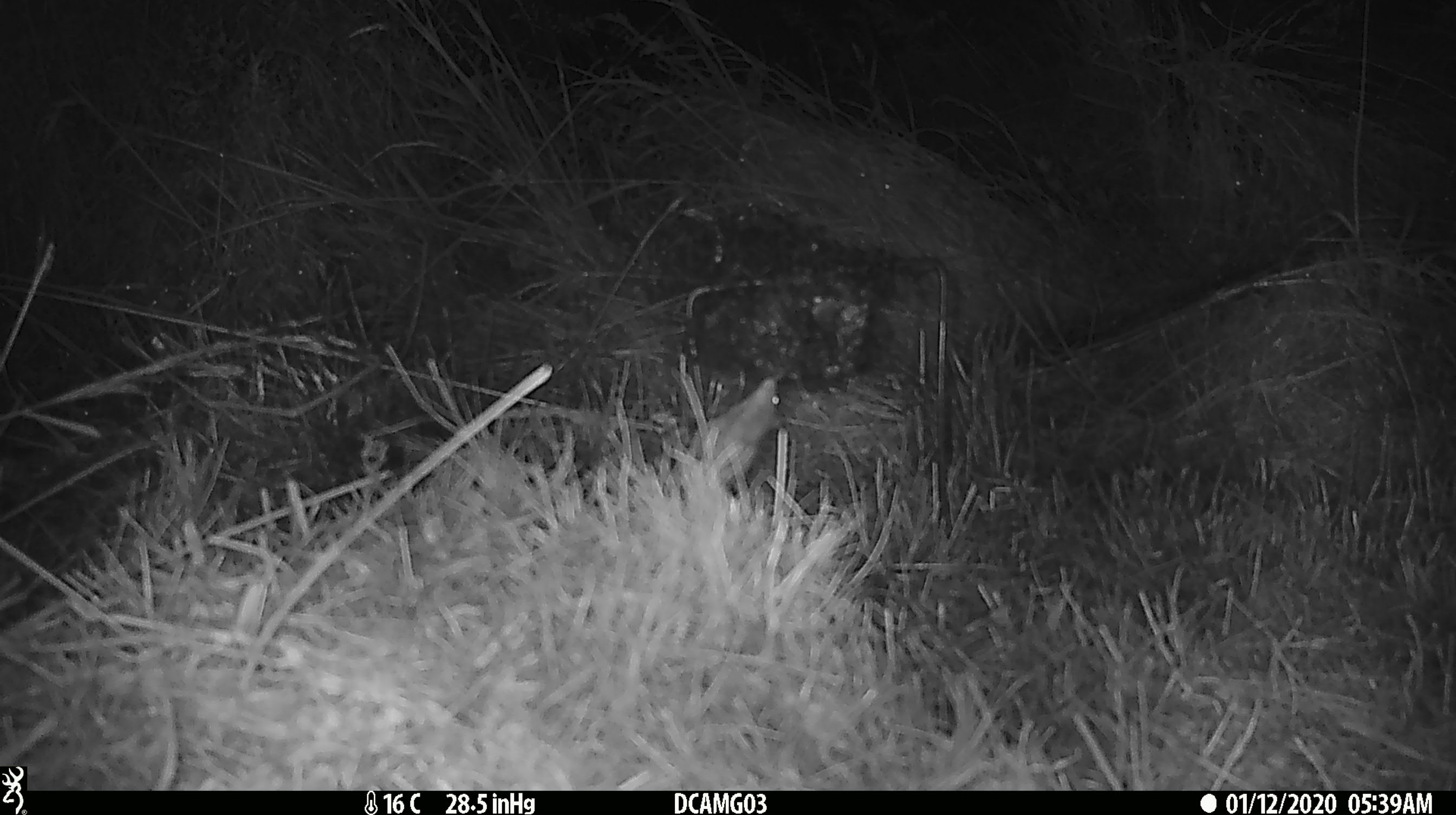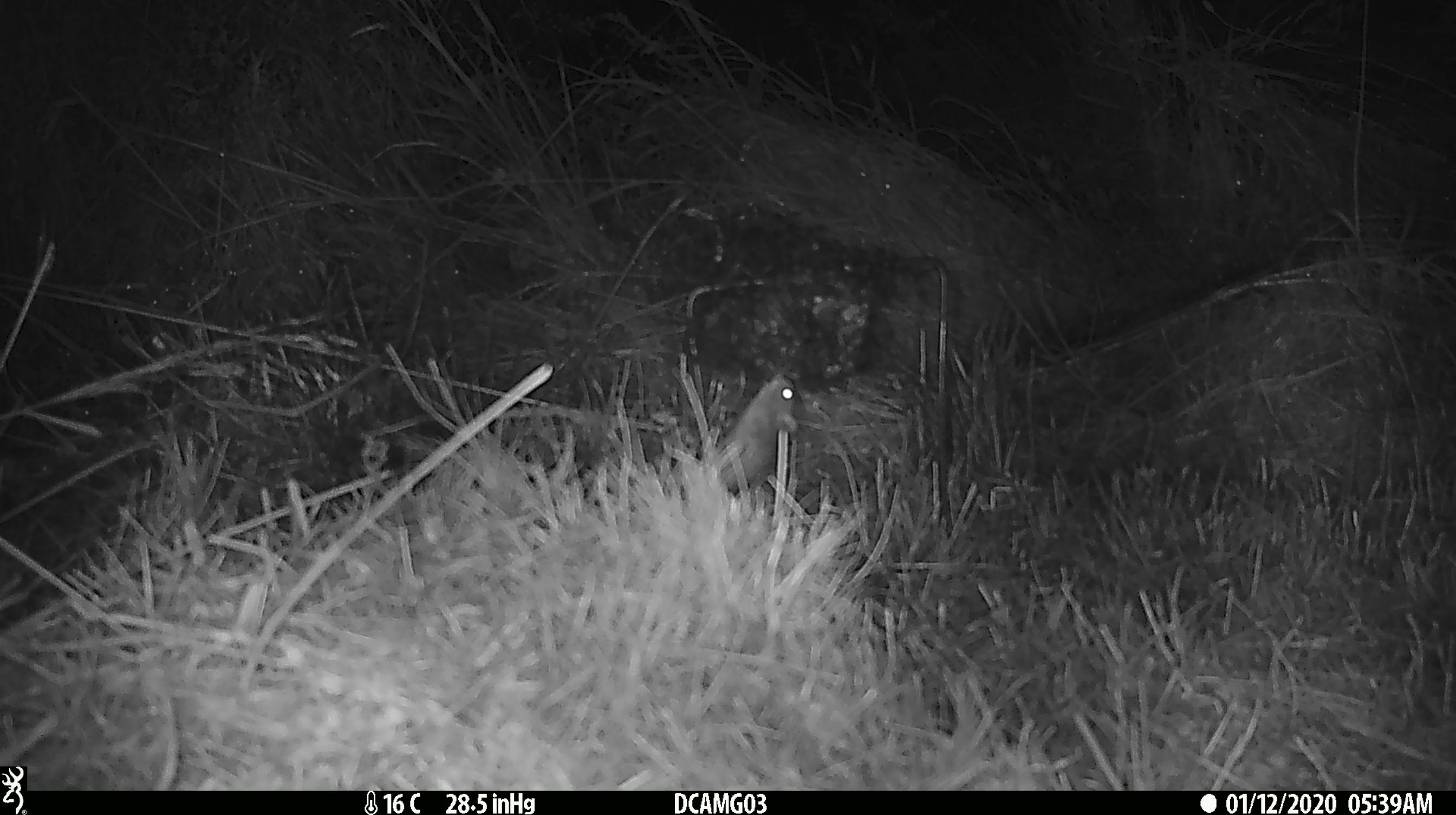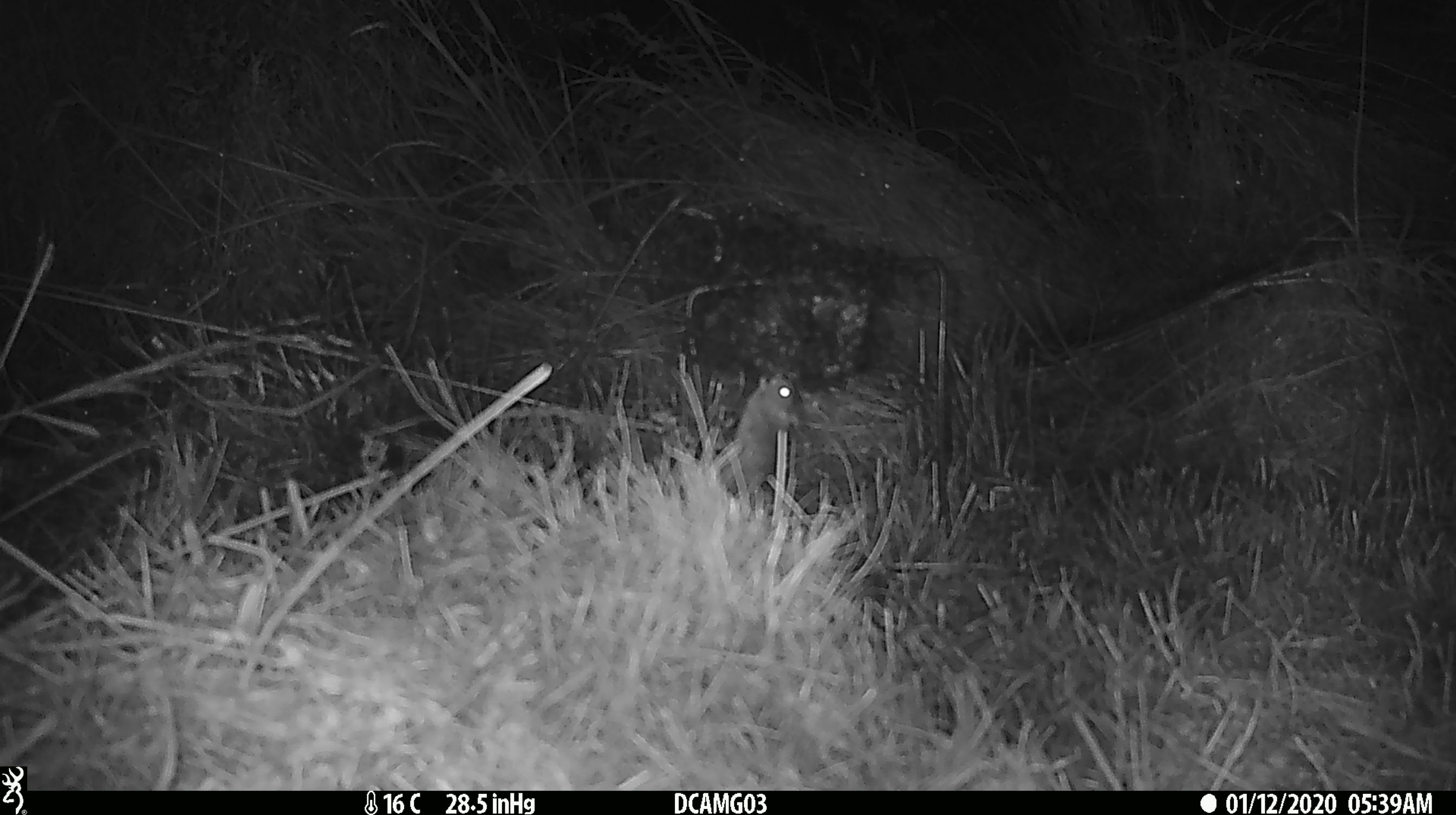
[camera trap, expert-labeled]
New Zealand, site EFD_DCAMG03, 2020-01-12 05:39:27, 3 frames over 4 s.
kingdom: Animalia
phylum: Chordata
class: Mammalia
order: Rodentia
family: Muridae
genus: Mus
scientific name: Mus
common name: mouse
Mouse (Mus).